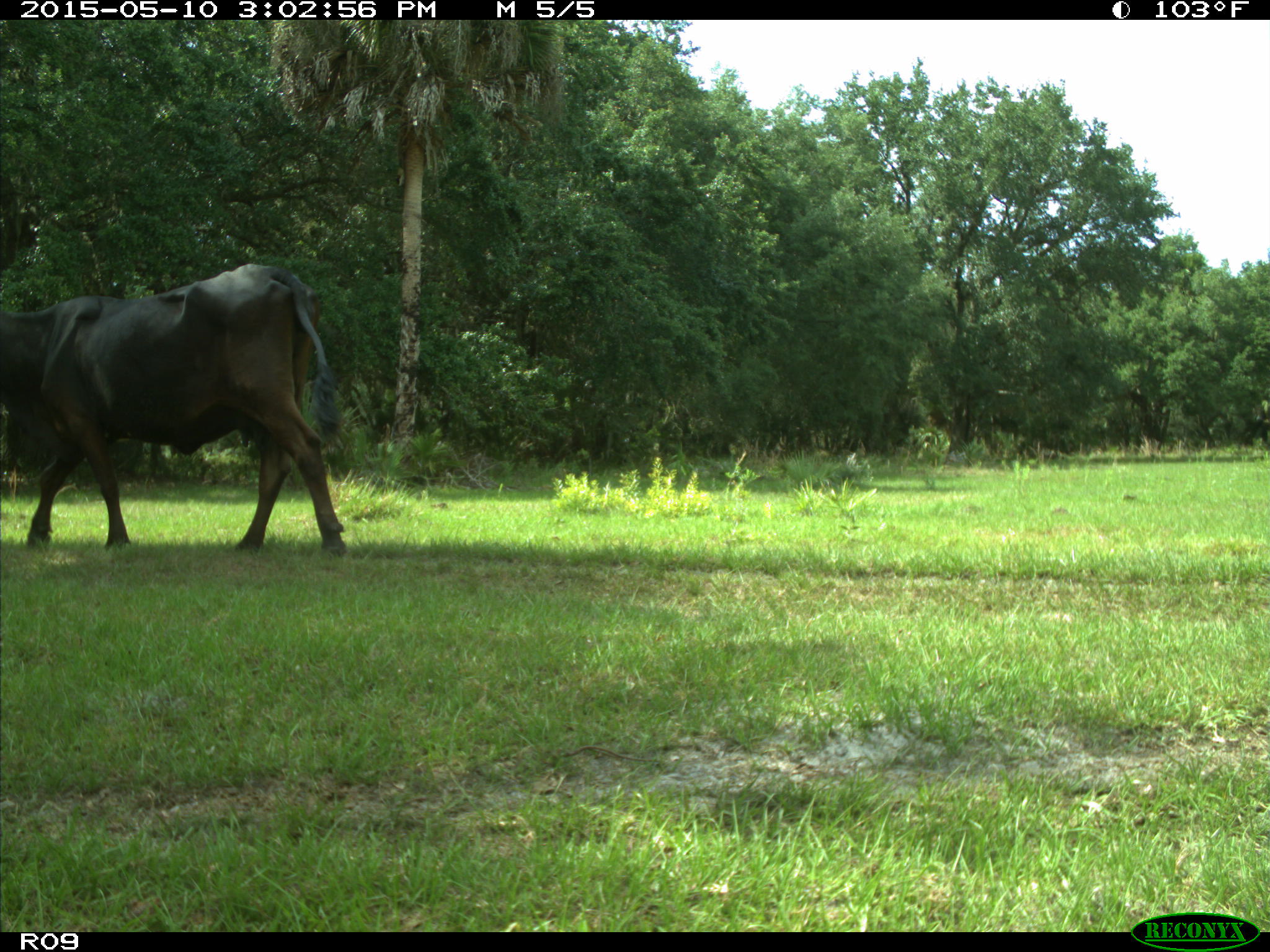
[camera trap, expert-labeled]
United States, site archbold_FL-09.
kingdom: Animalia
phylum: Chordata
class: Mammalia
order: Artiodactyla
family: Bovidae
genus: Bos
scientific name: Bos taurus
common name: domestic cow